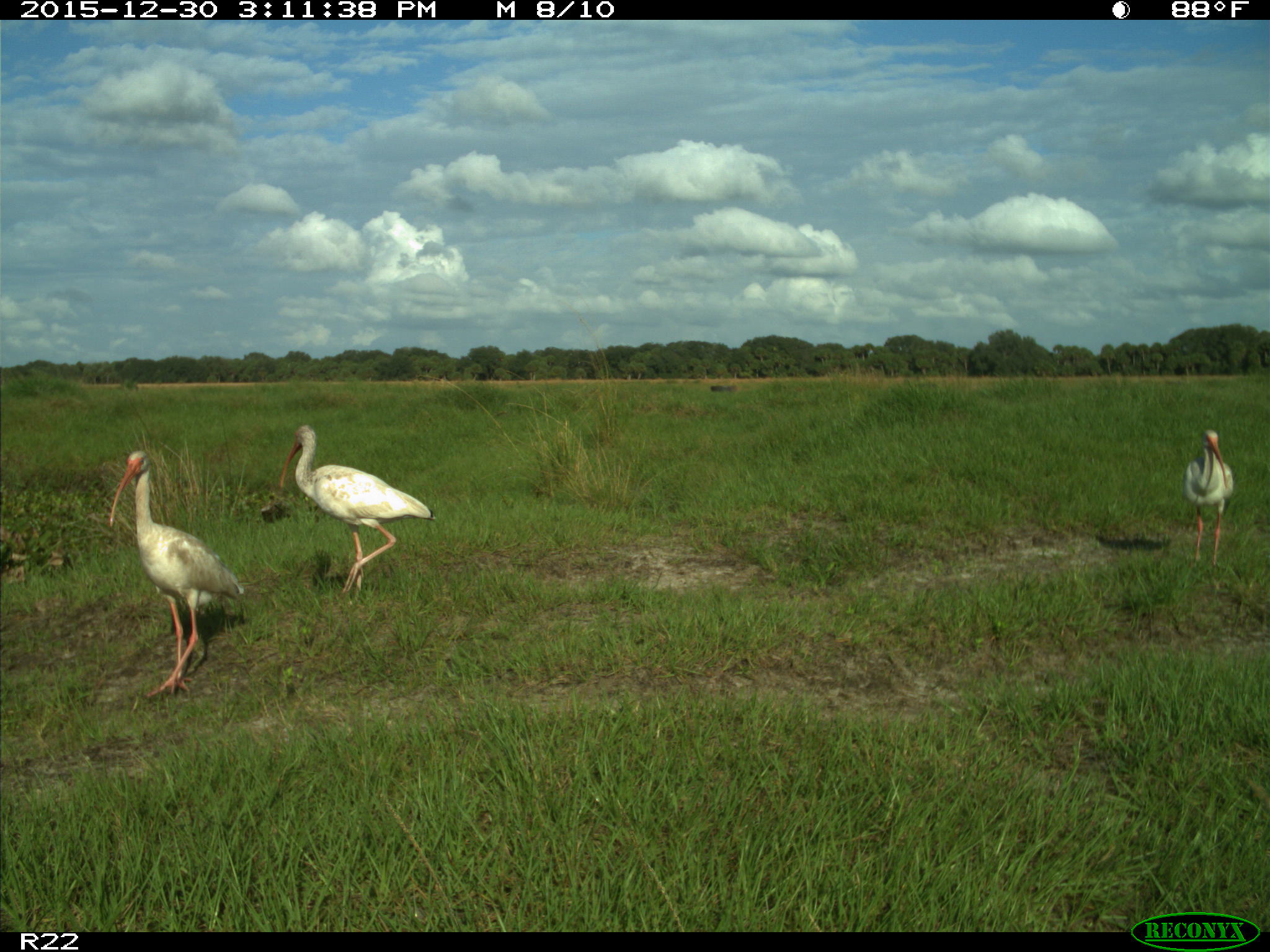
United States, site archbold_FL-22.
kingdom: Animalia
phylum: Chordata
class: Aves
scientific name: Aves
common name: birds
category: unidentified bird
Unidentified bird (birds) (Aves).